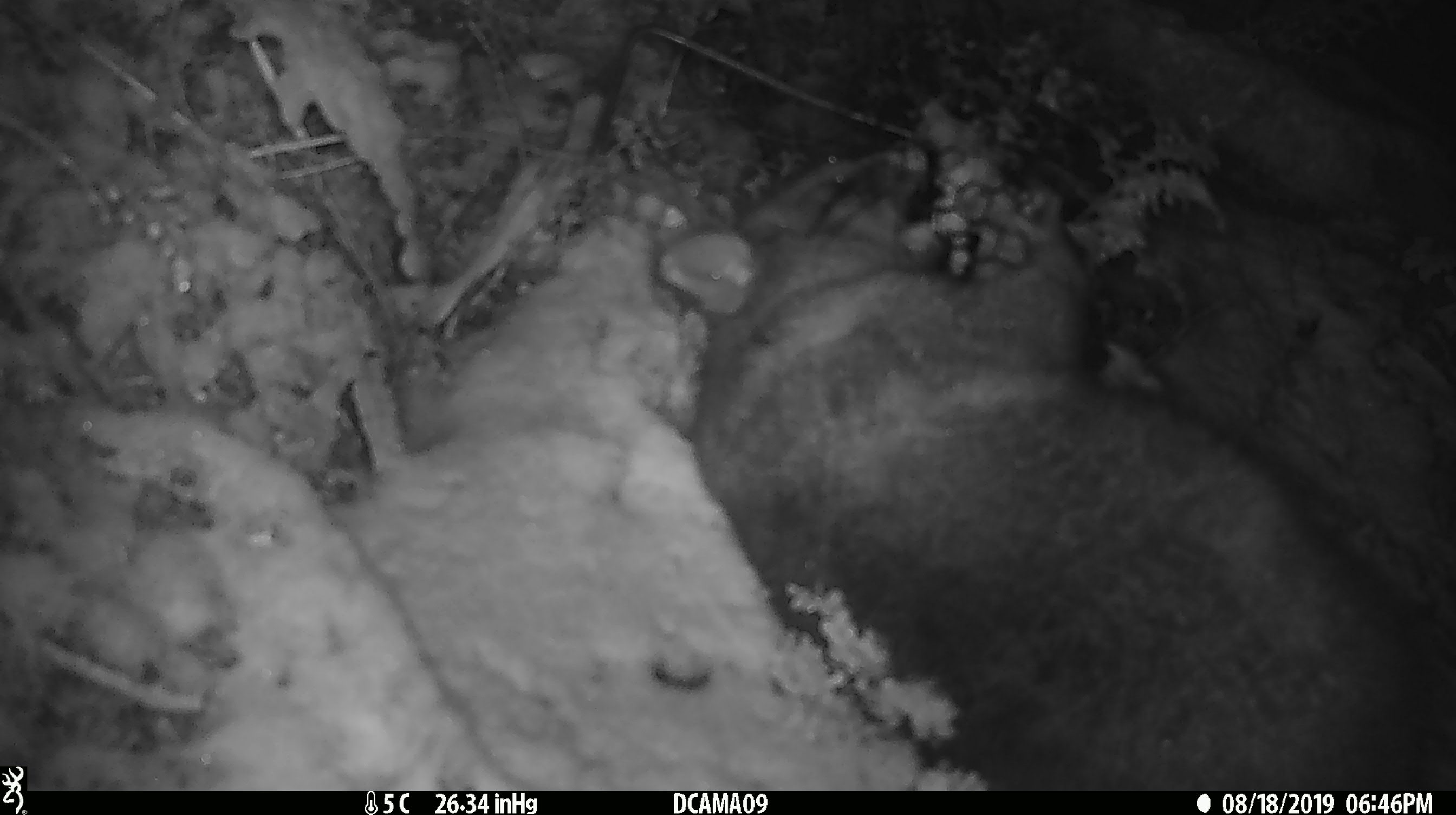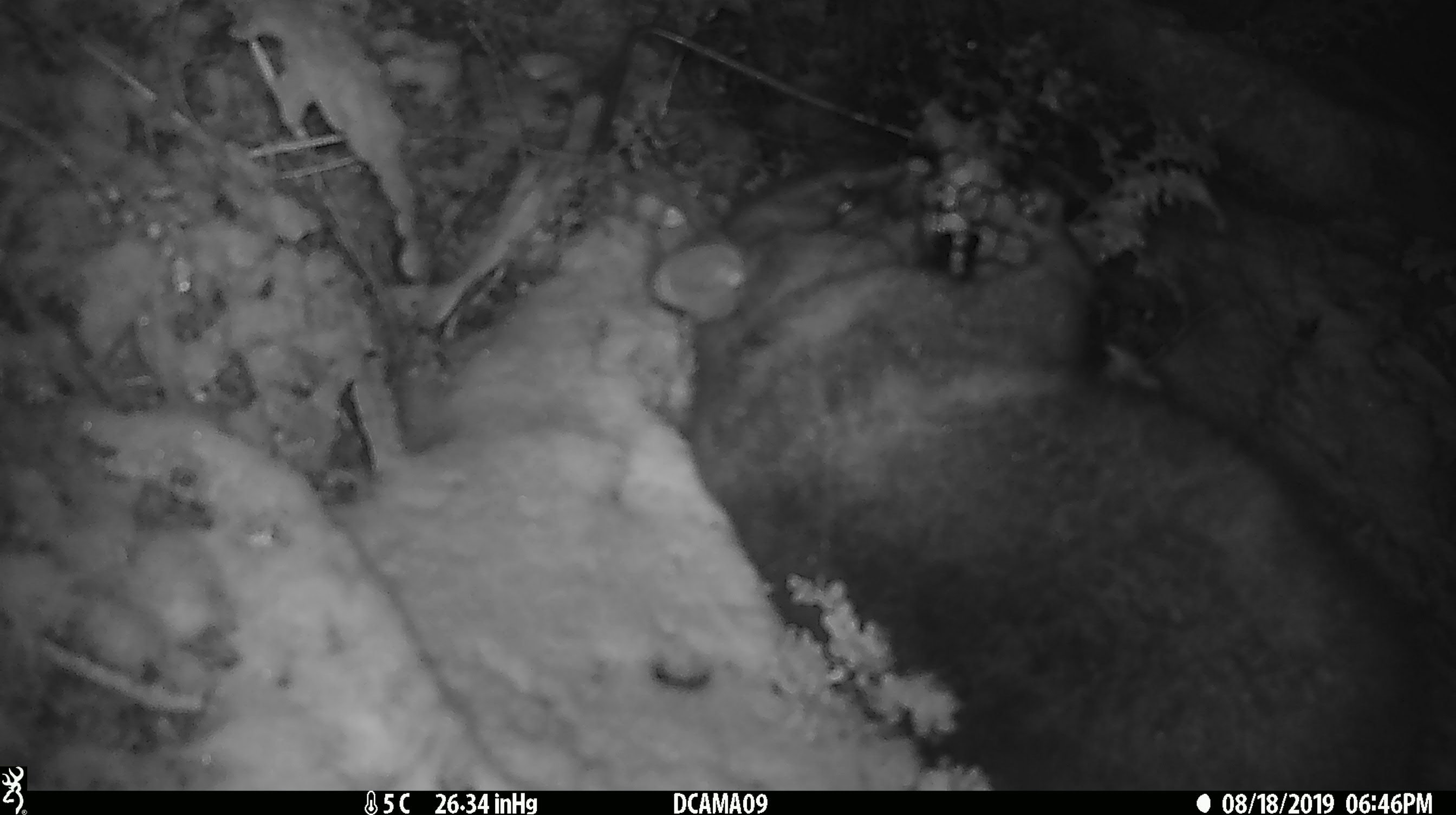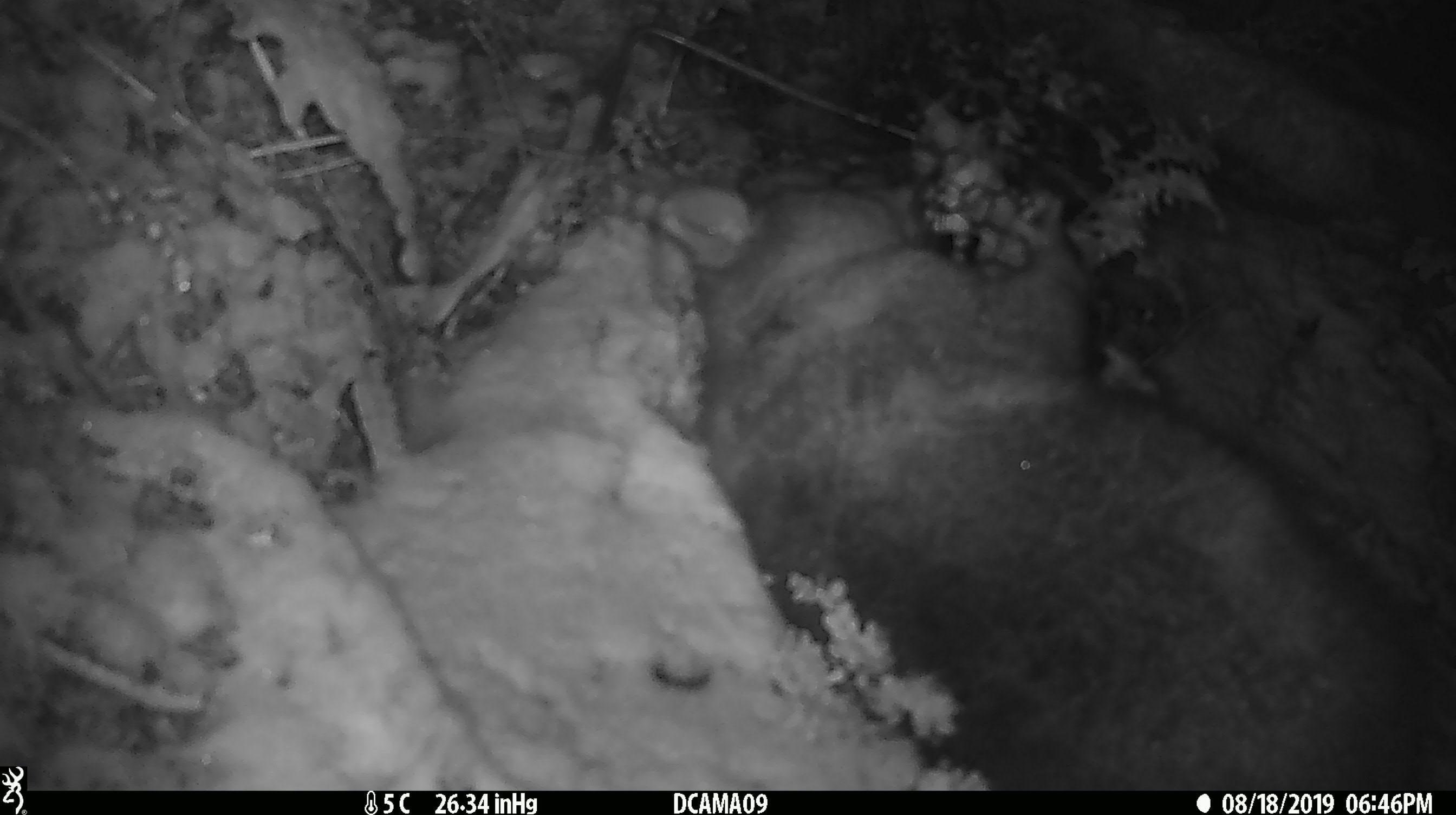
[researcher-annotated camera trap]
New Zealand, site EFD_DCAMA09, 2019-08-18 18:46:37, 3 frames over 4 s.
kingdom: Animalia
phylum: Chordata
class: Mammalia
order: Diprotodontia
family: Phalangeridae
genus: Trichosurus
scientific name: Trichosurus vulpecula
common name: common brushtail possum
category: possum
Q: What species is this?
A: Possum (common brushtail possum) (Trichosurus vulpecula).